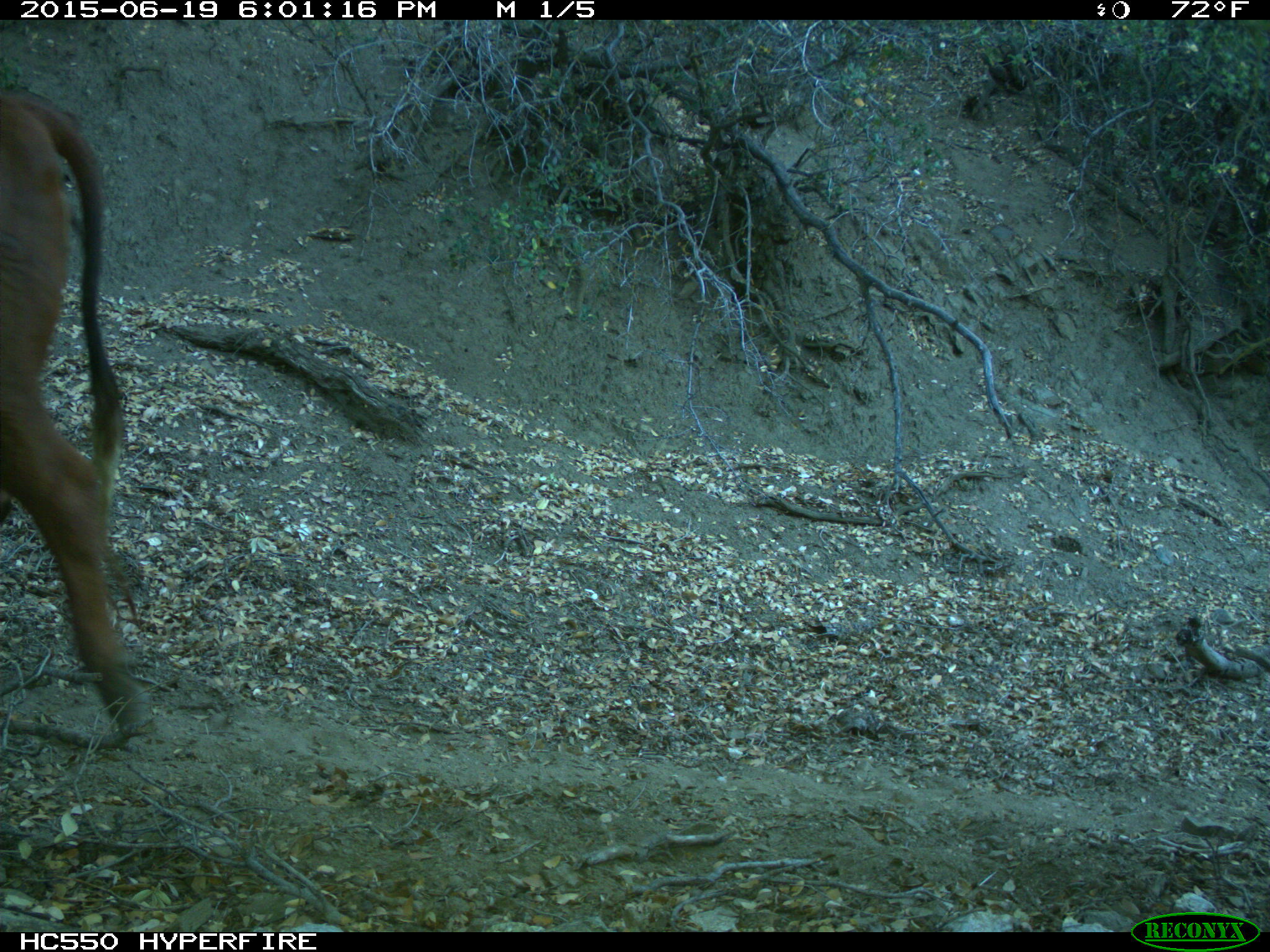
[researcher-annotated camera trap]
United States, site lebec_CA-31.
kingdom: Animalia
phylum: Chordata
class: Mammalia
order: Artiodactyla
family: Bovidae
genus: Bos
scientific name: Bos taurus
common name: domestic cow